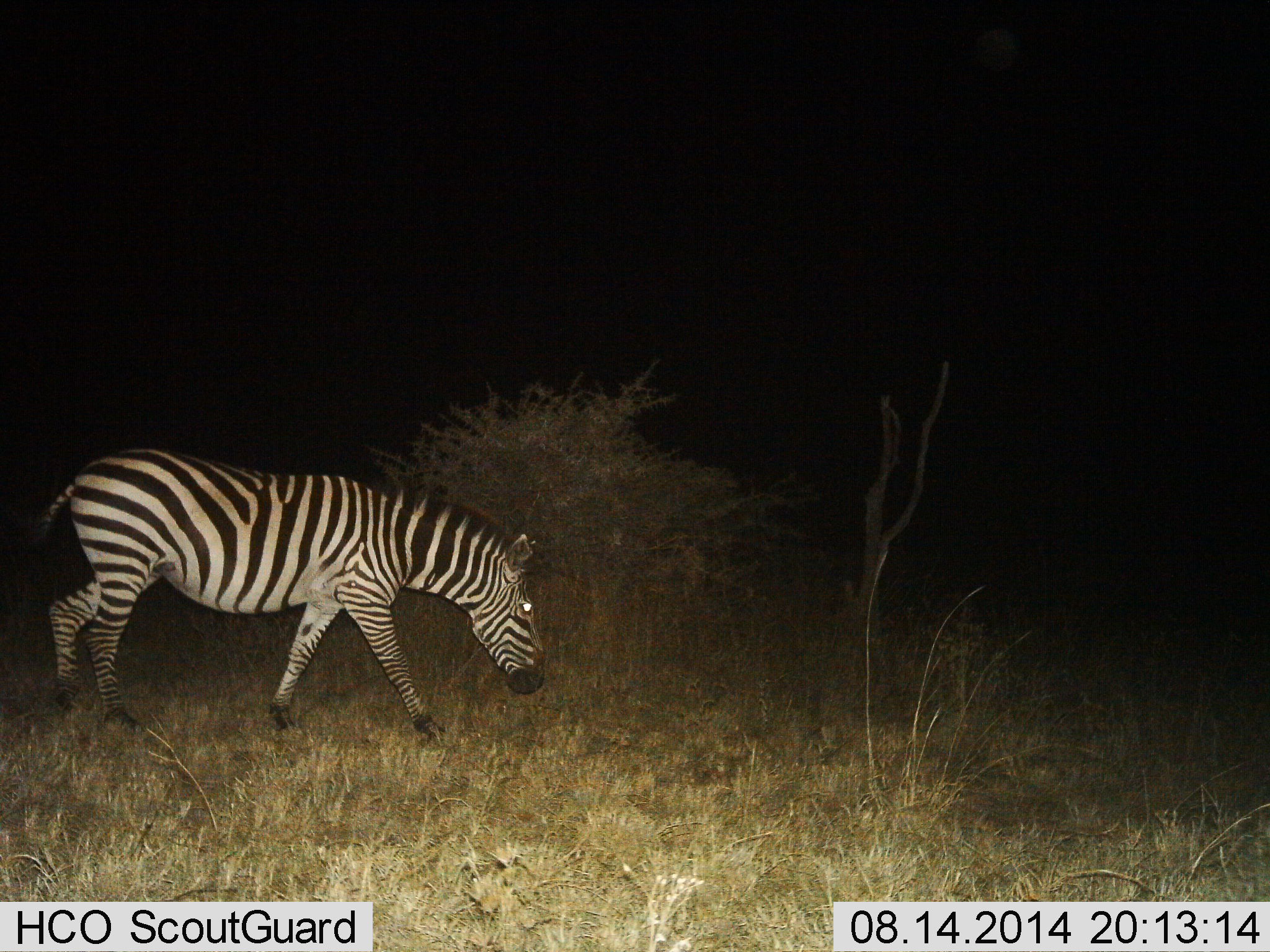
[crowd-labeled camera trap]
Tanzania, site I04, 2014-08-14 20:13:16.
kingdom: Animalia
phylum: Chordata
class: Mammalia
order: Perissodactyla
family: Equidae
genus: Equus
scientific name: Equus quagga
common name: plains zebra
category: zebra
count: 1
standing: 0%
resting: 0%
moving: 90%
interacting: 0%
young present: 0%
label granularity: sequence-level